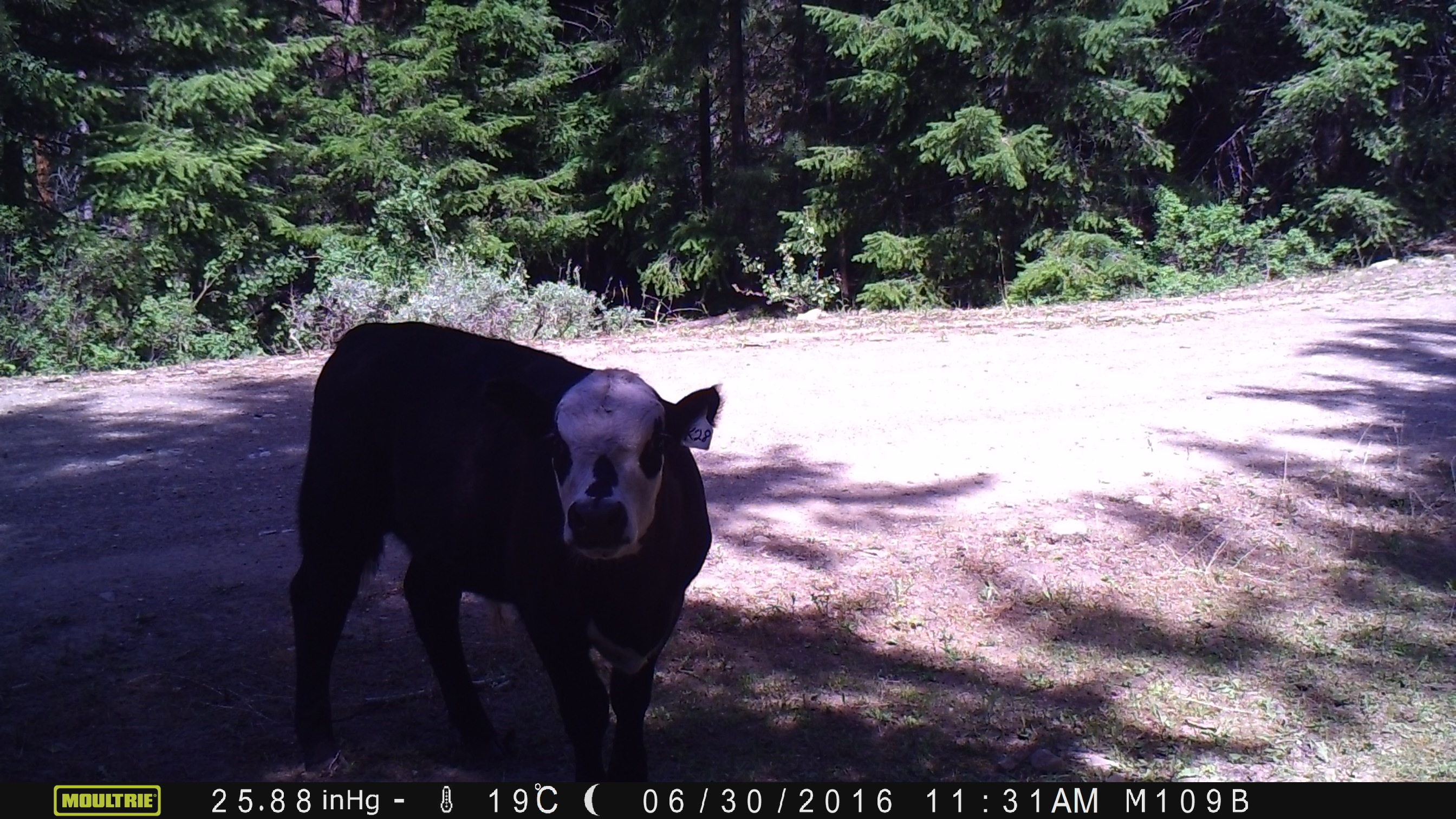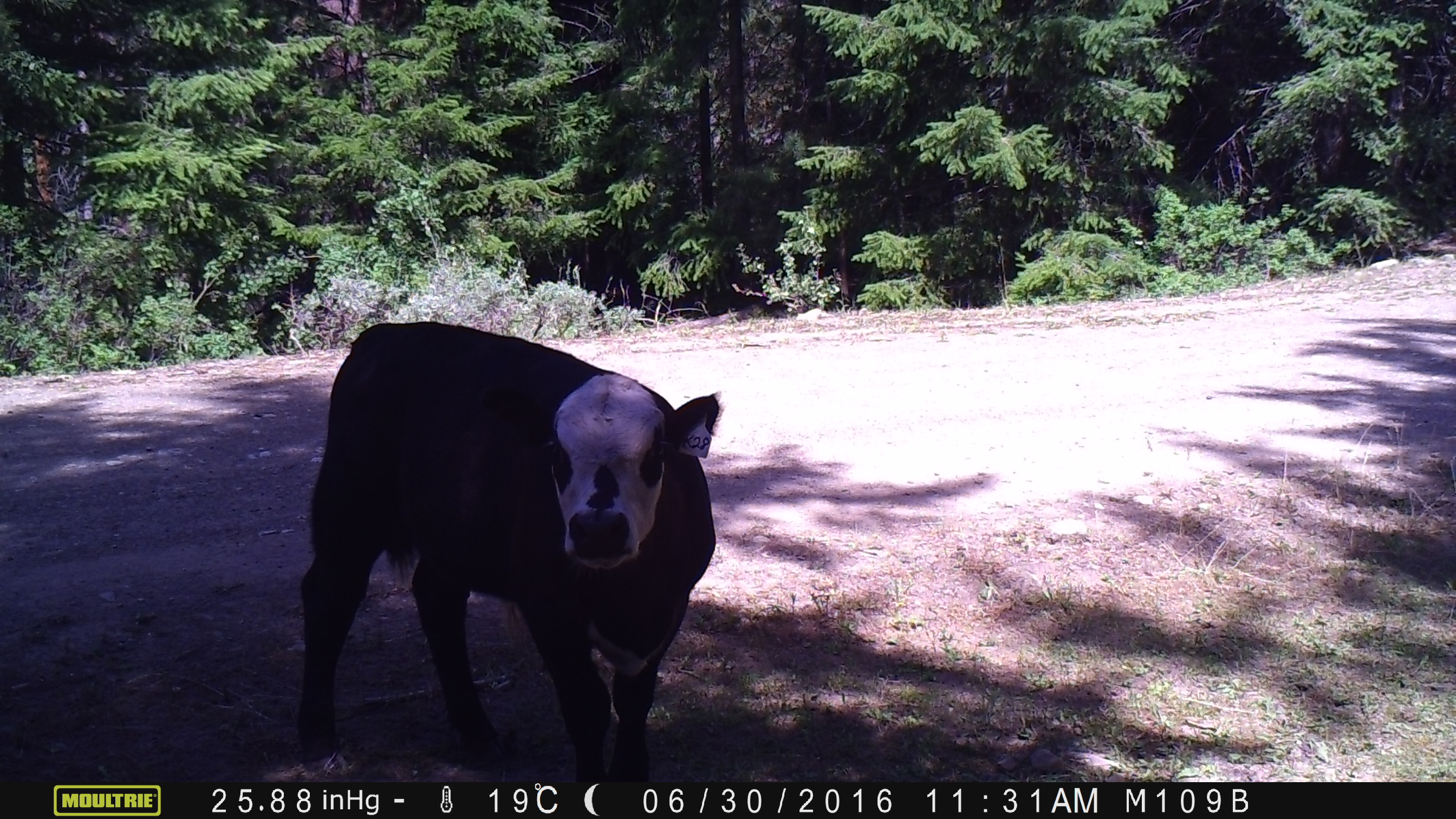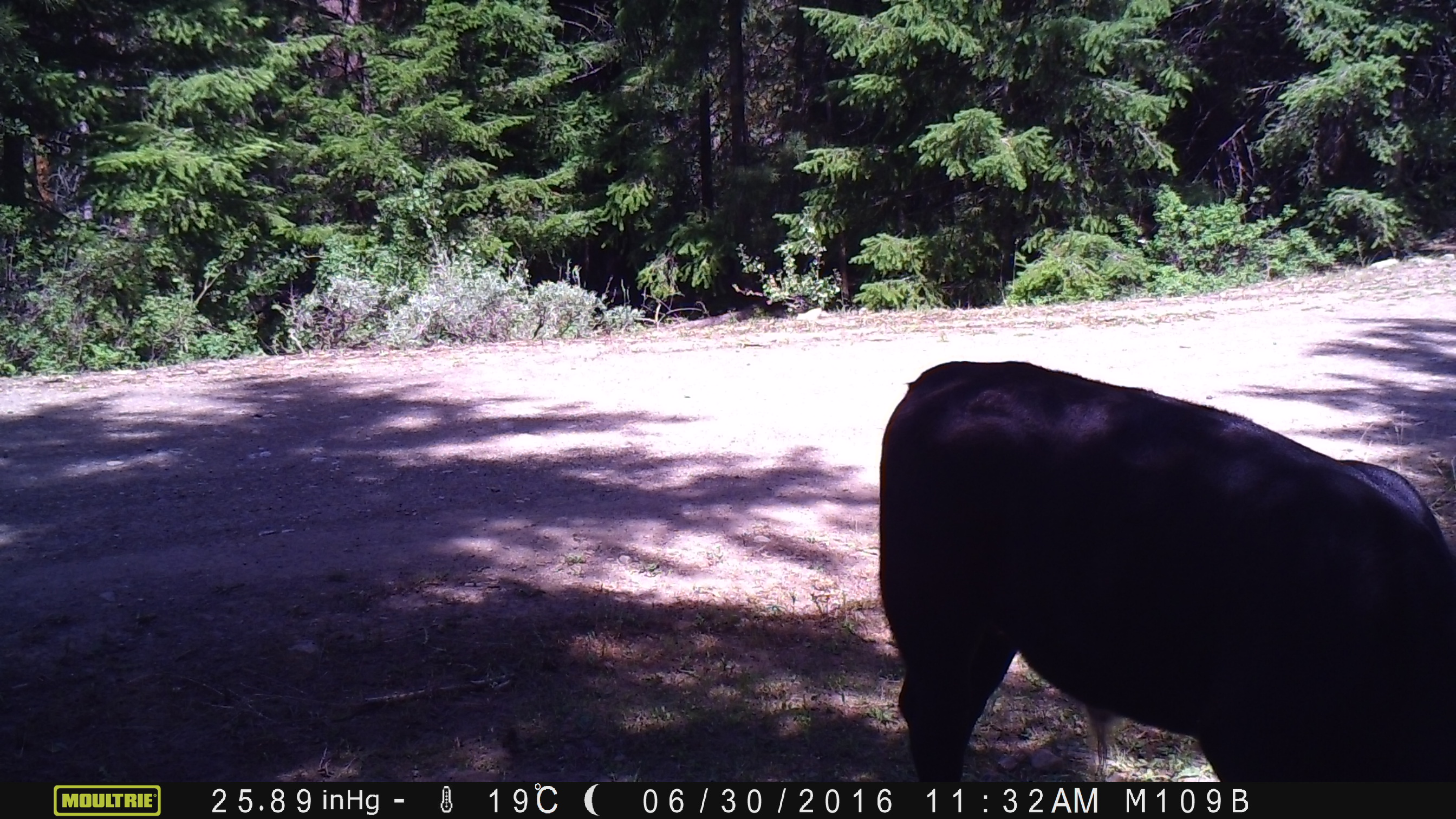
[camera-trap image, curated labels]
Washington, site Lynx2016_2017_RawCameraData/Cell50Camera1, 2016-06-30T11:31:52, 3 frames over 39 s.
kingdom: Animalia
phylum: Chordata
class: Mammalia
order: Artiodactyla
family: Bovidae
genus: Bos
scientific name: Bos taurus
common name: domestic cattle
Domestic cattle (Bos taurus). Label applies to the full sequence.